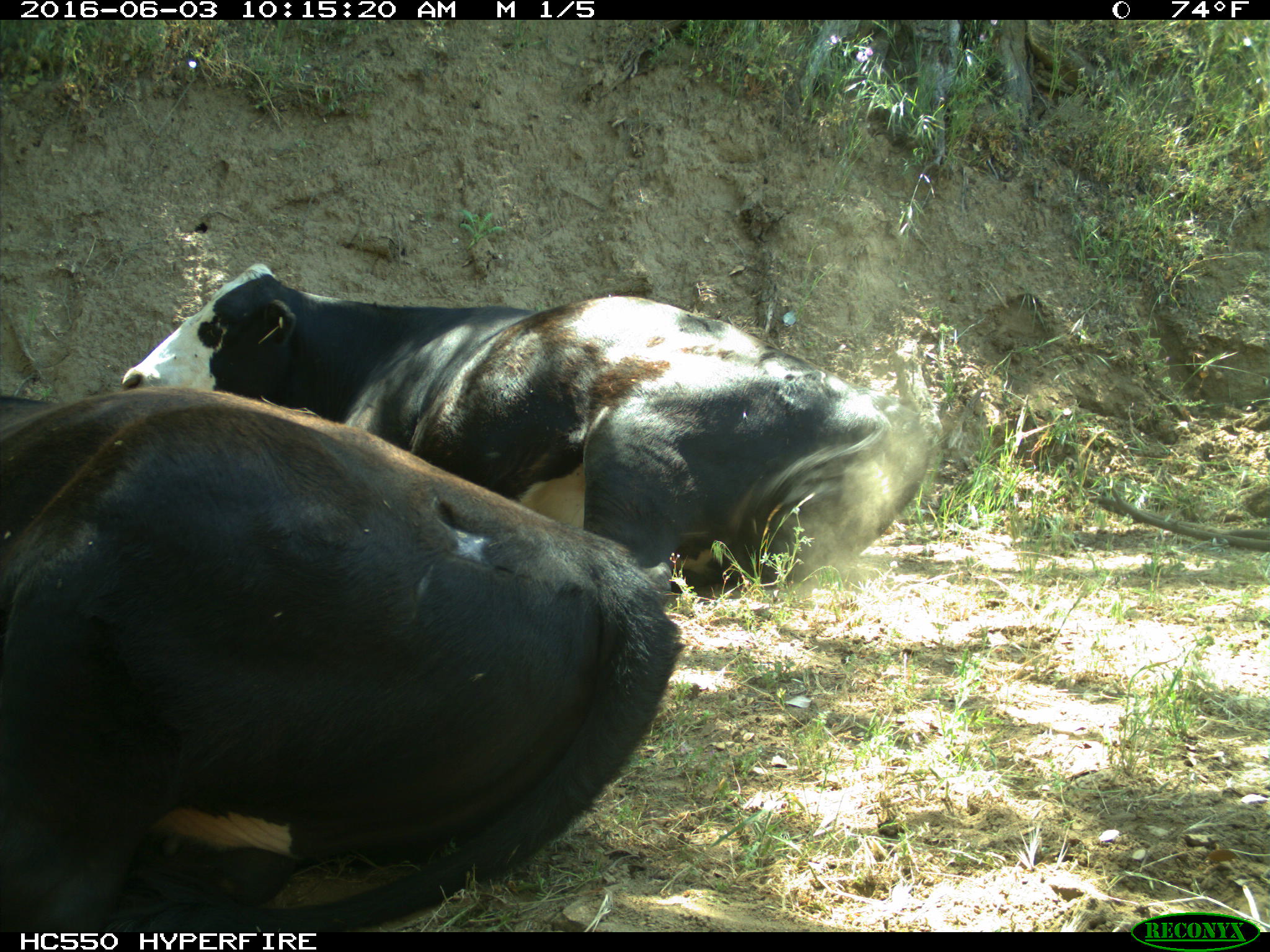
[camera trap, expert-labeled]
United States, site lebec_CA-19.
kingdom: Animalia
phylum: Chordata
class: Mammalia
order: Artiodactyla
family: Bovidae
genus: Bos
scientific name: Bos taurus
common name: domestic cow